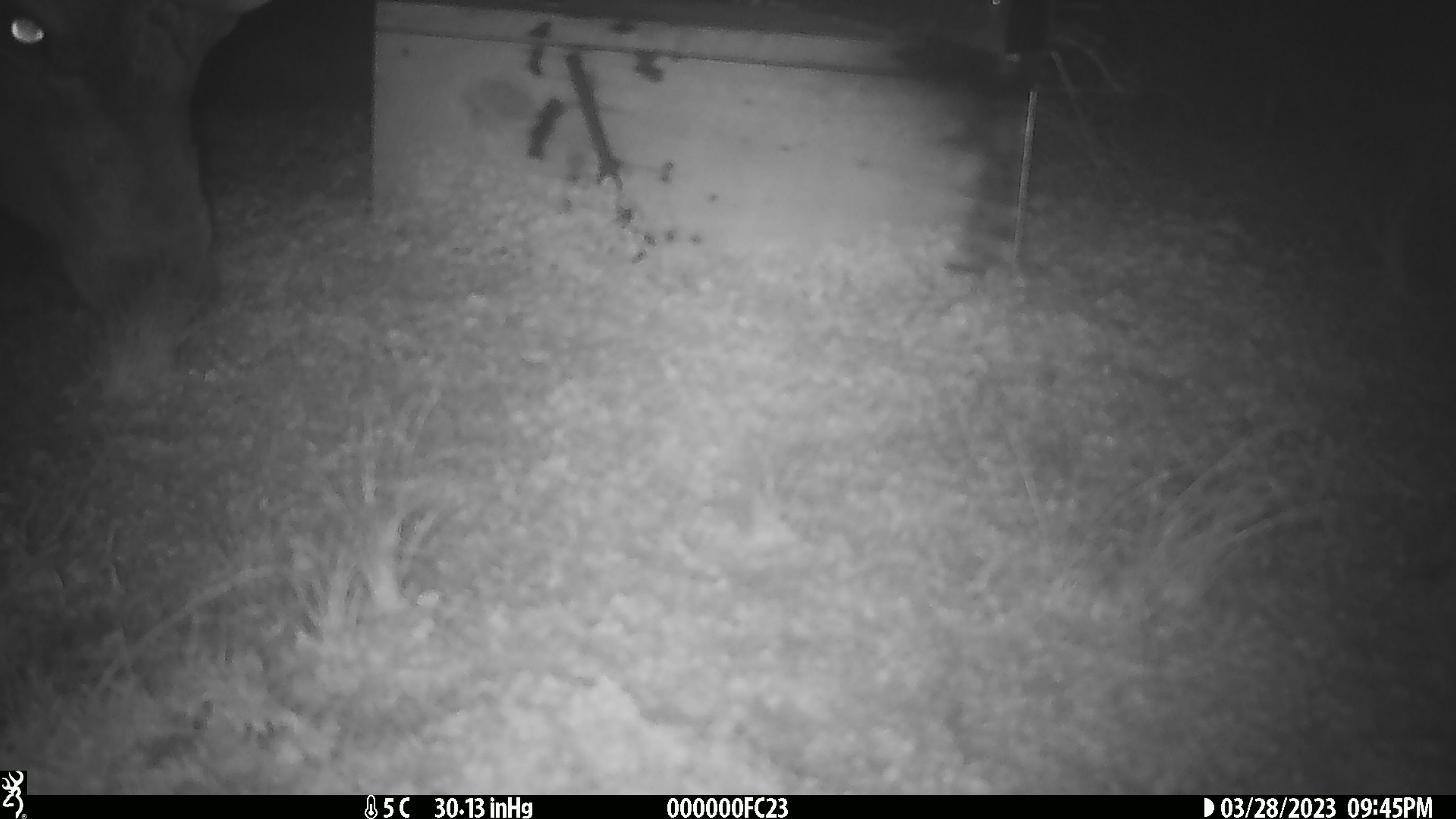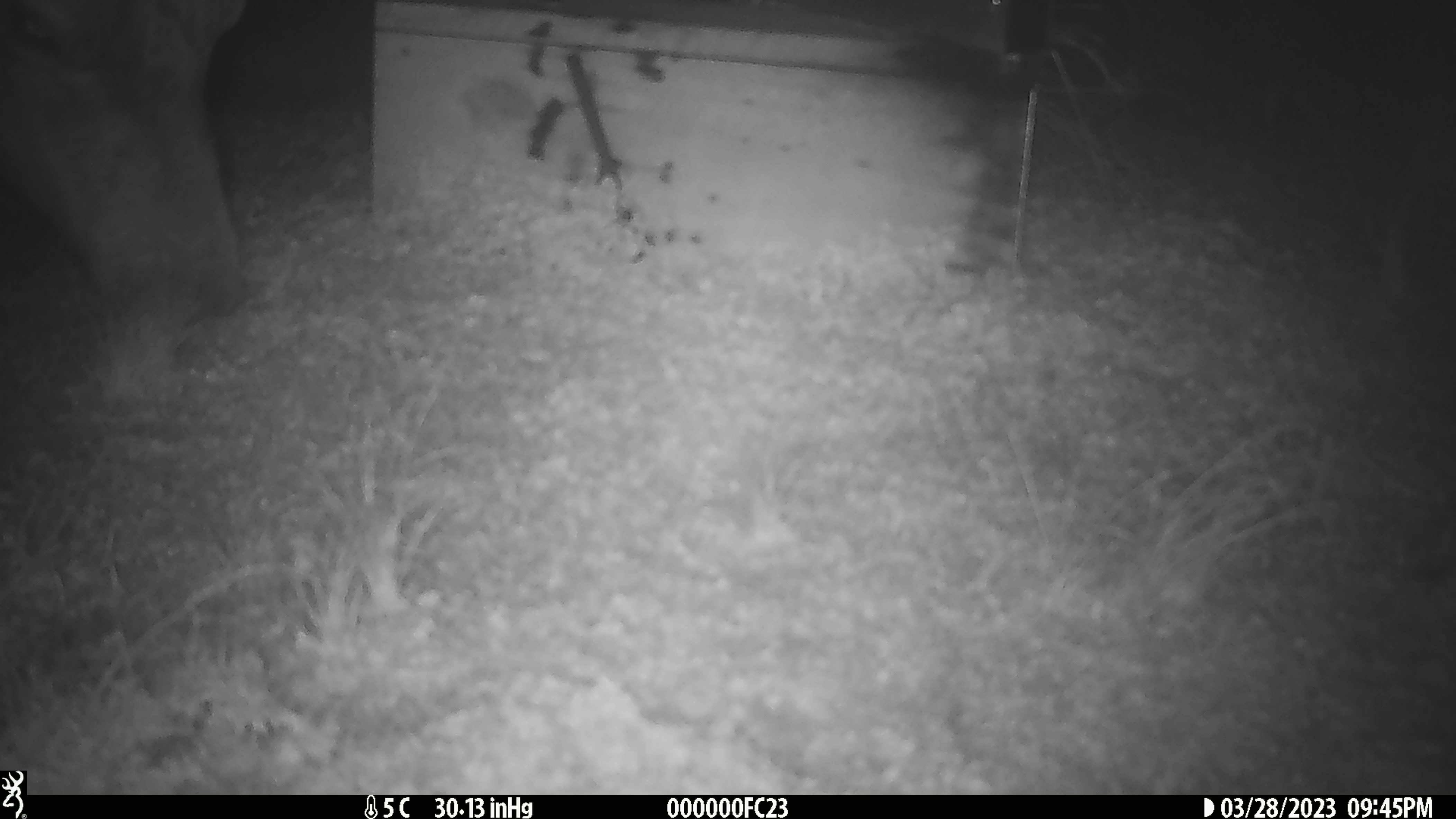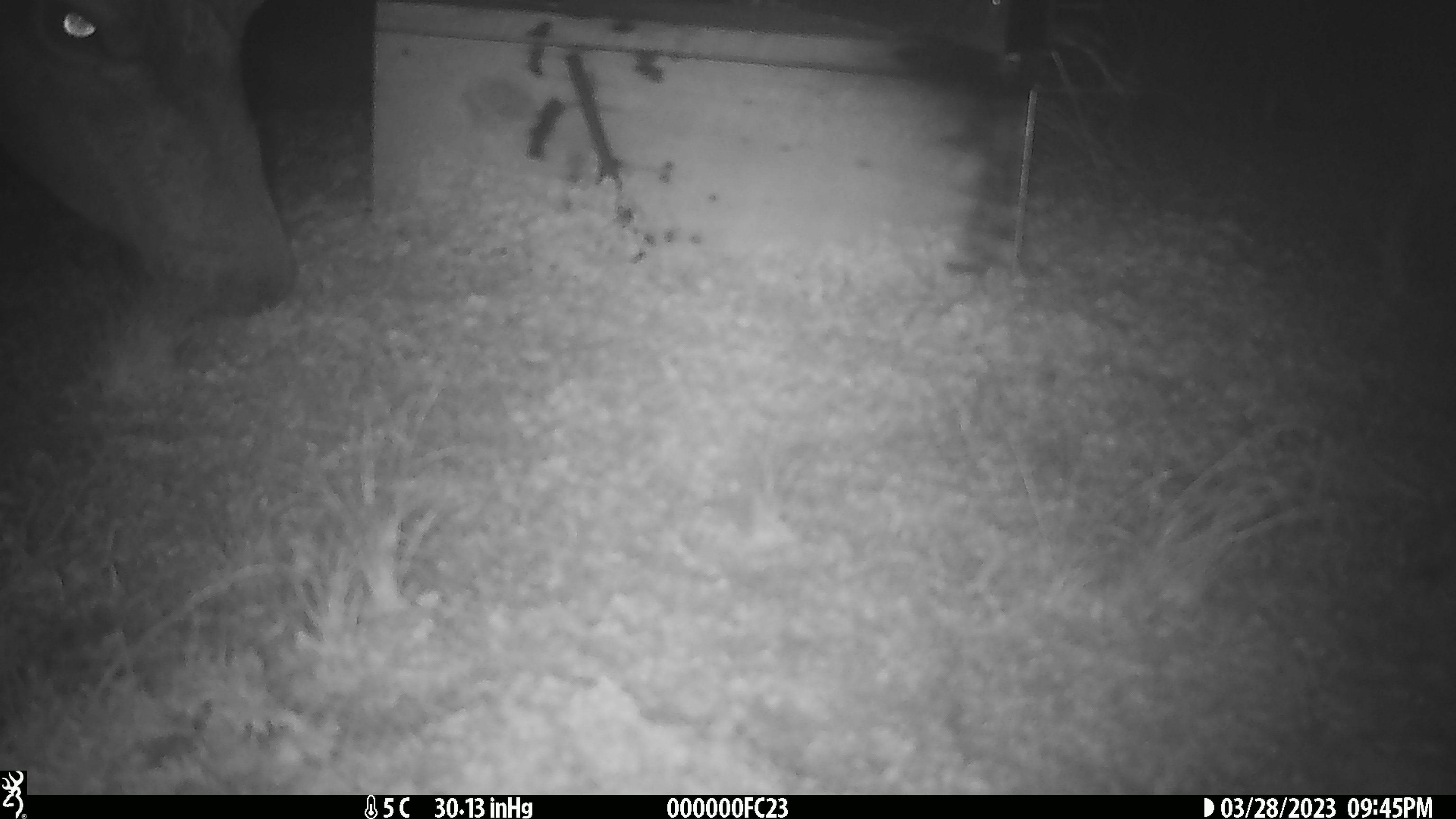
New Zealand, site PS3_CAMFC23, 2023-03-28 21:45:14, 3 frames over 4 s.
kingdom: Animalia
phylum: Chordata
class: Mammalia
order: Artiodactyla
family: Cervidae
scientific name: Cervidae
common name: deer